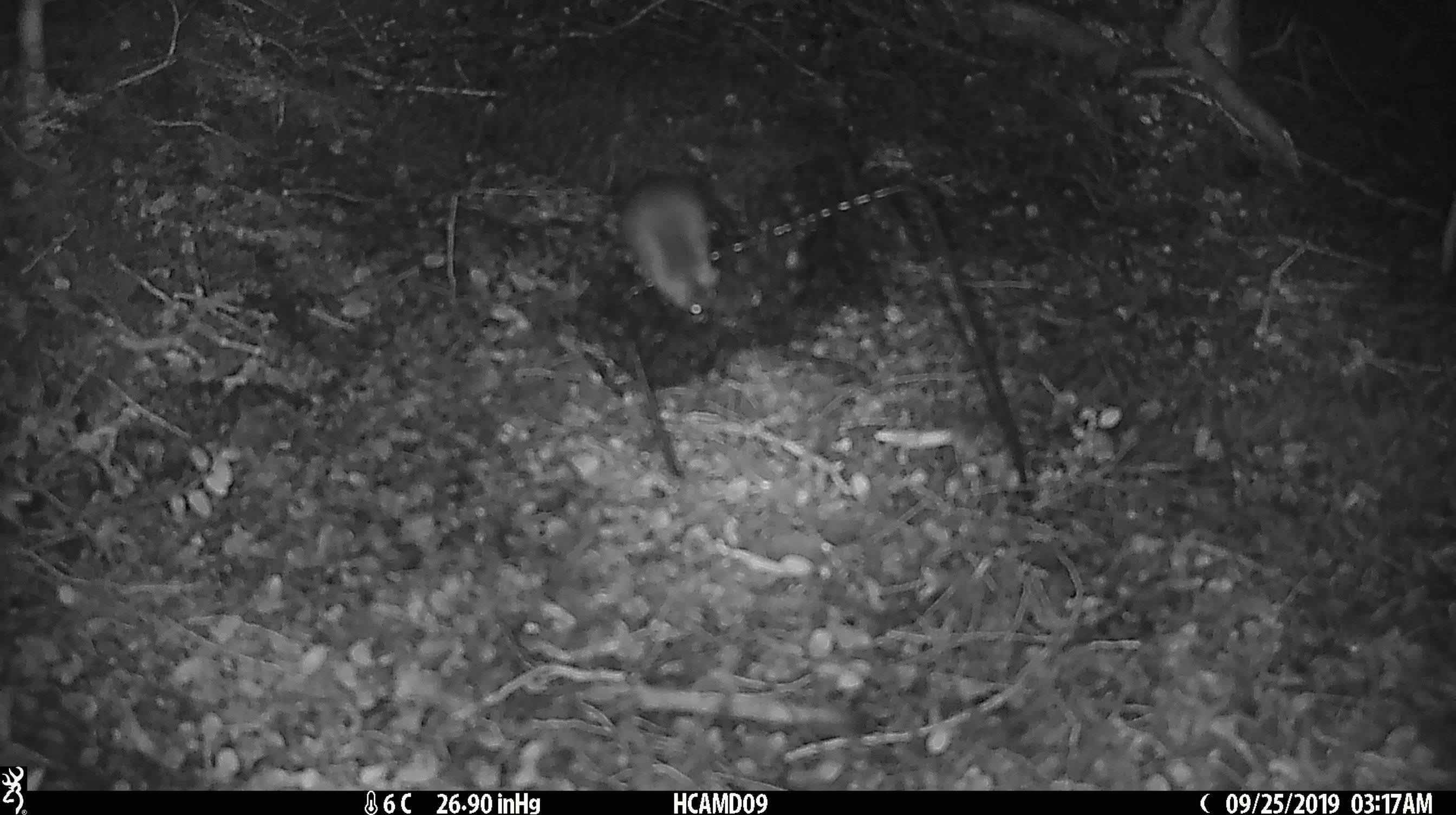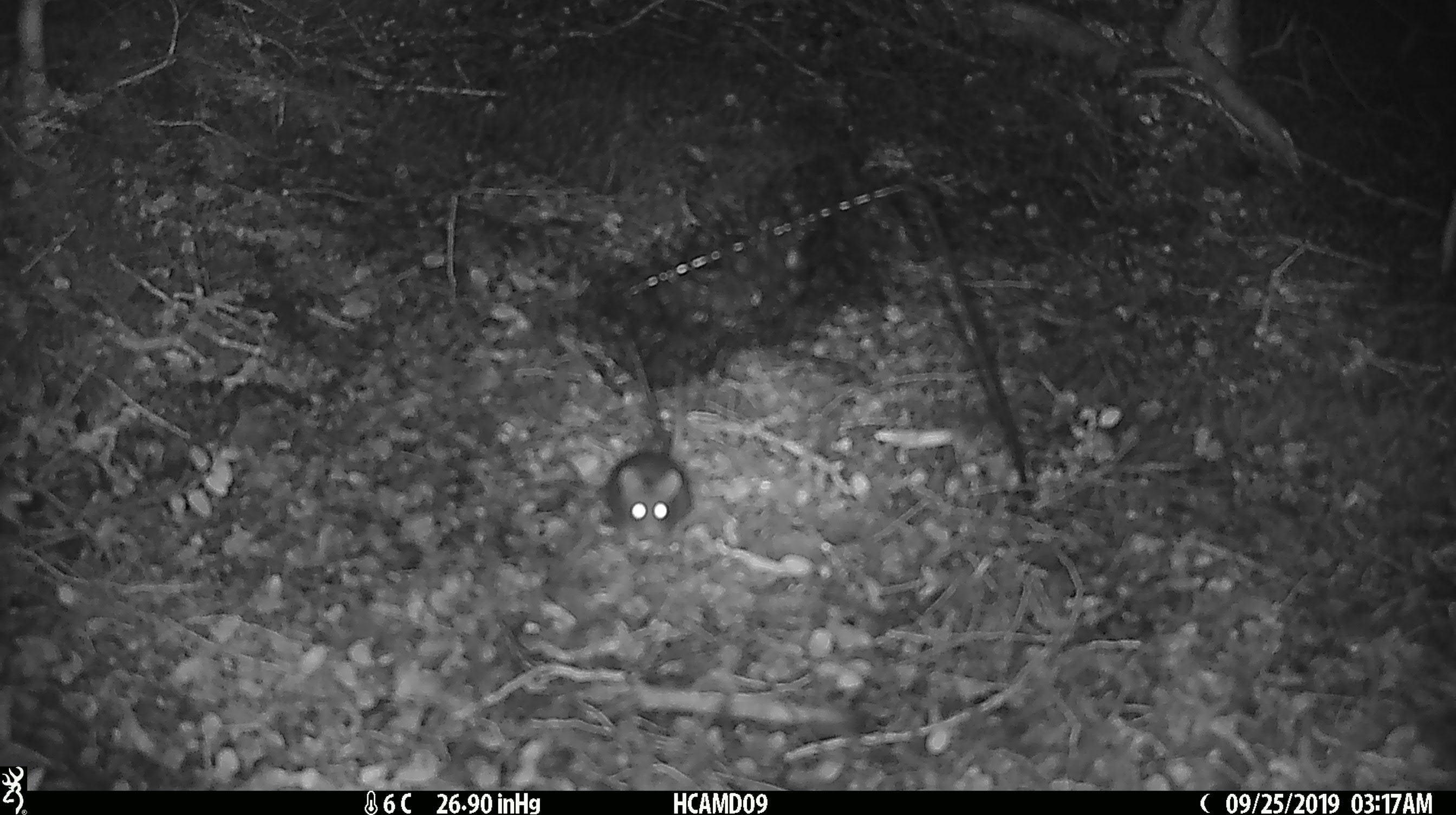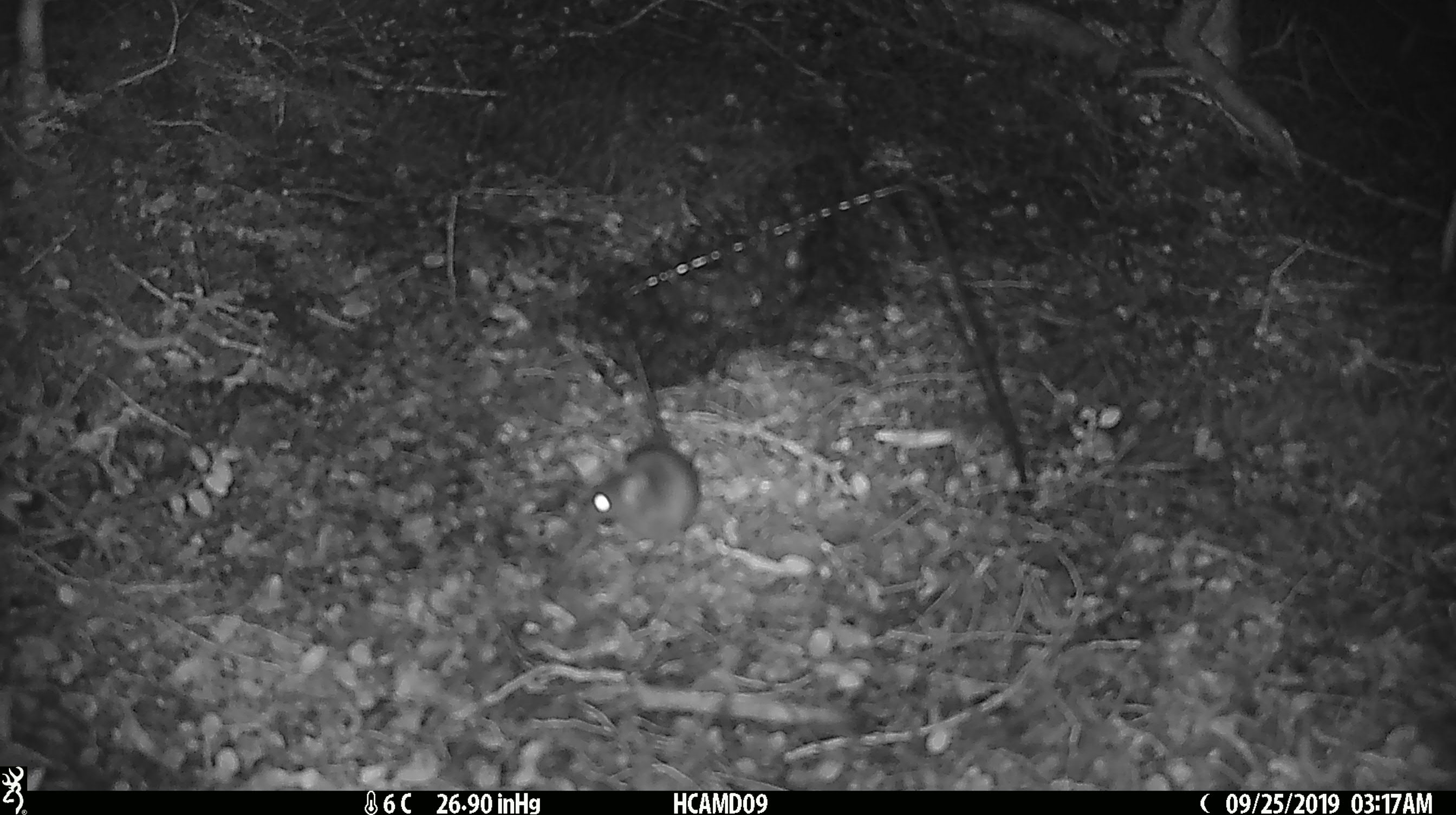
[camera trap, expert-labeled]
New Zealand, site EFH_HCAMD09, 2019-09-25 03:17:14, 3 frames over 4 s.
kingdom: Animalia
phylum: Chordata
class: Mammalia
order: Rodentia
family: Muridae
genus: Mus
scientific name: Mus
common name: mouse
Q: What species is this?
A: Mouse (Mus).